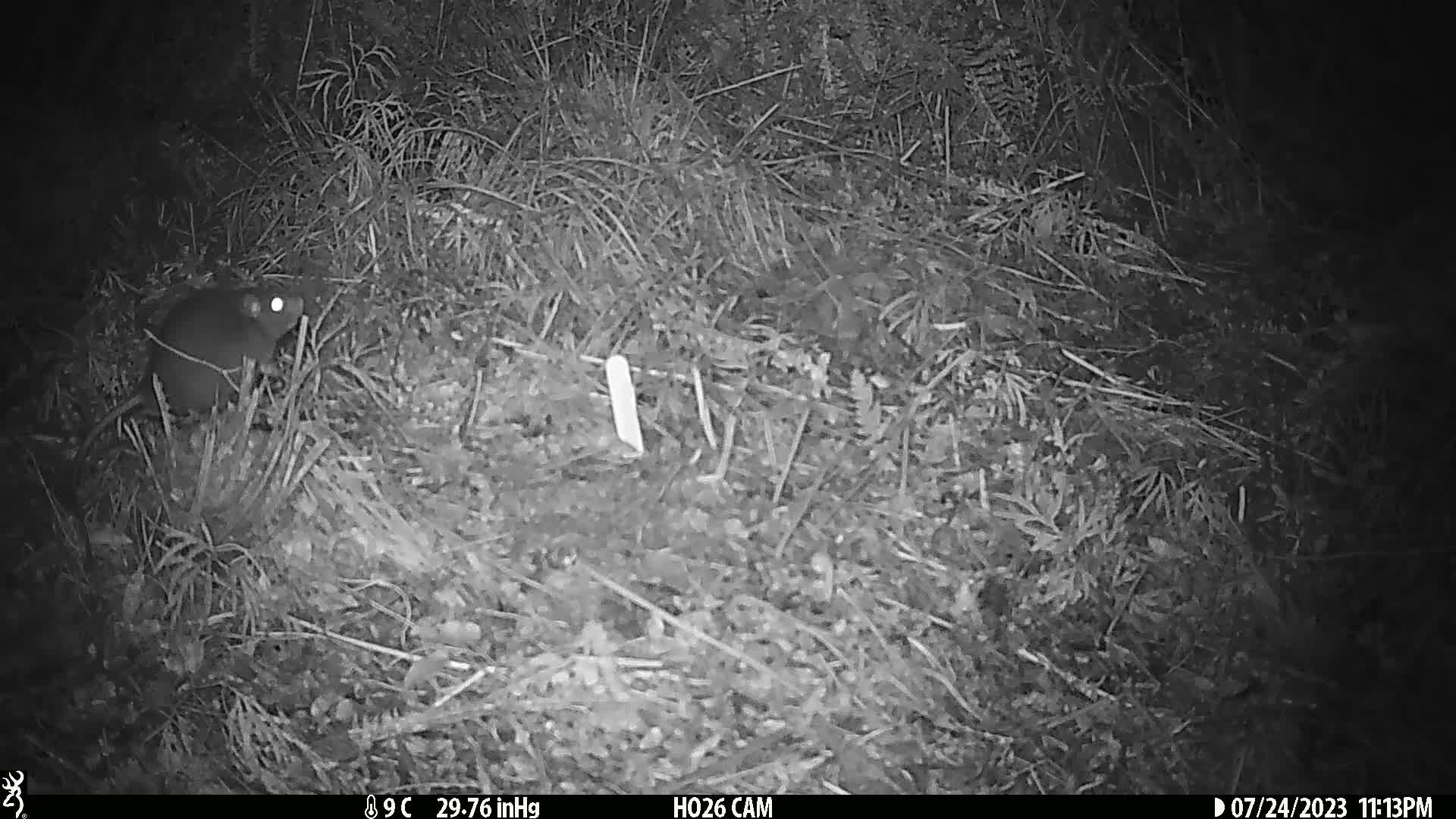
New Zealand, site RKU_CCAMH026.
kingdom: Animalia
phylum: Chordata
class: Mammalia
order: Rodentia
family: Muridae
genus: Rattus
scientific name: Rattus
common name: rat